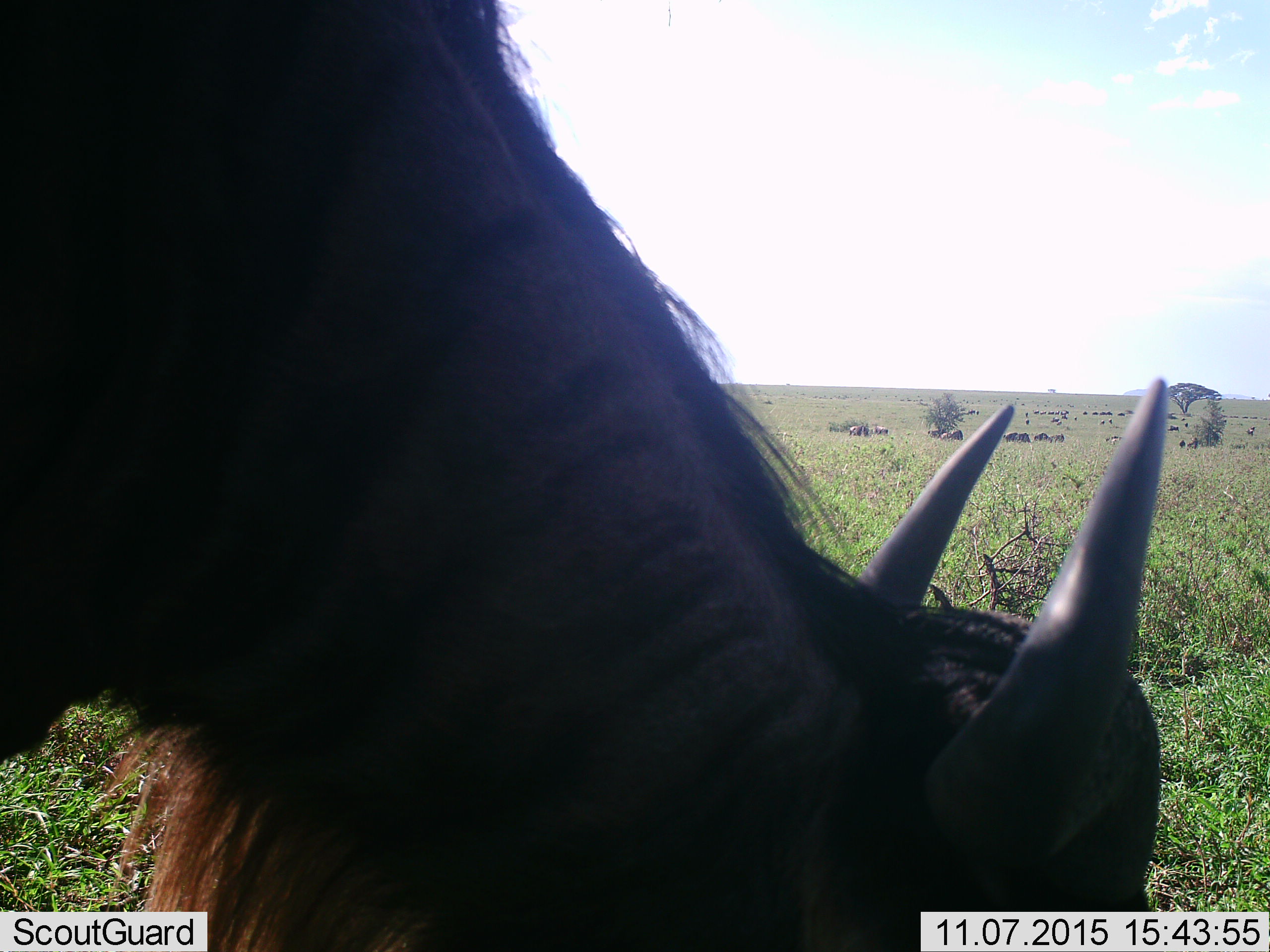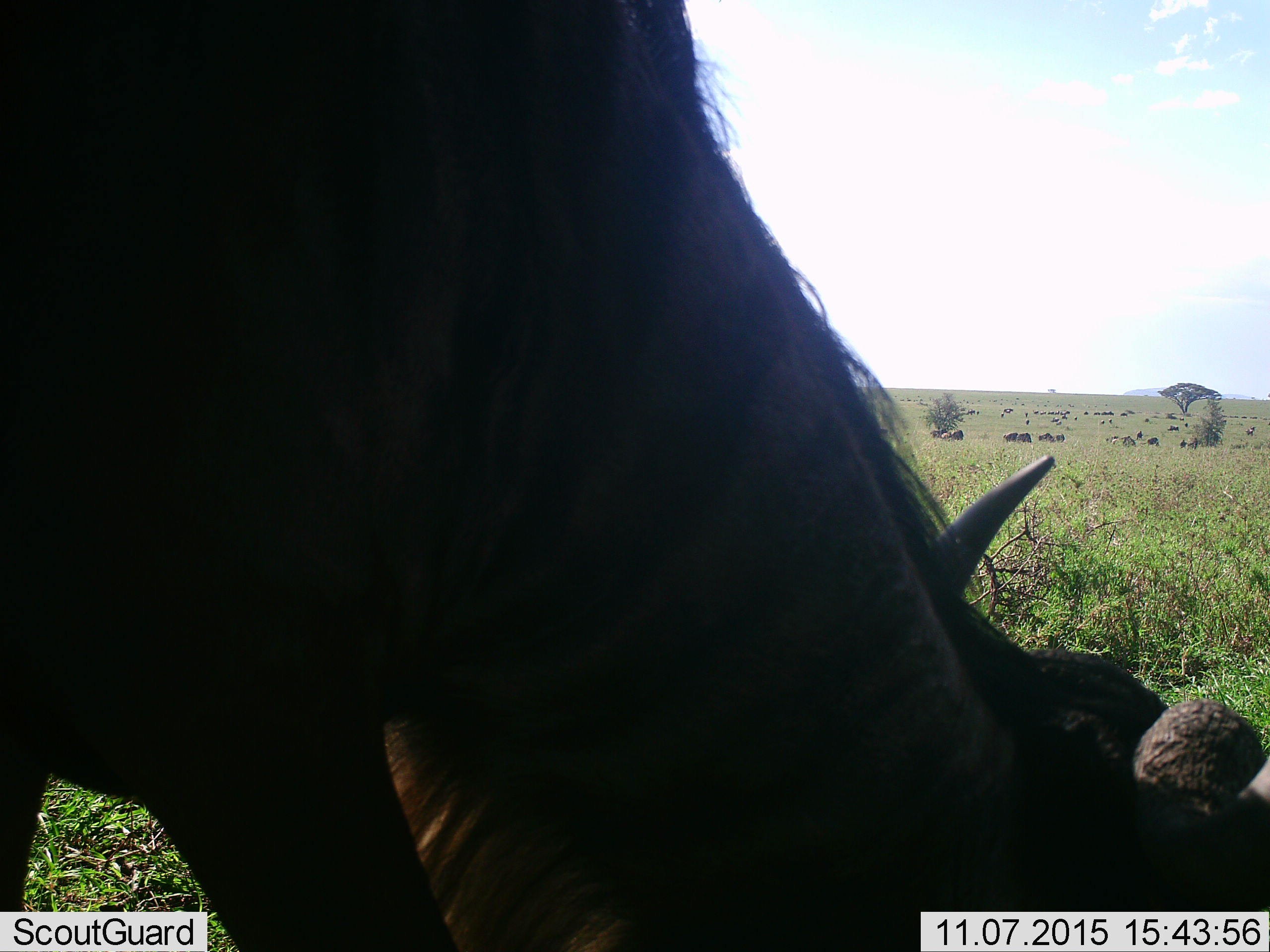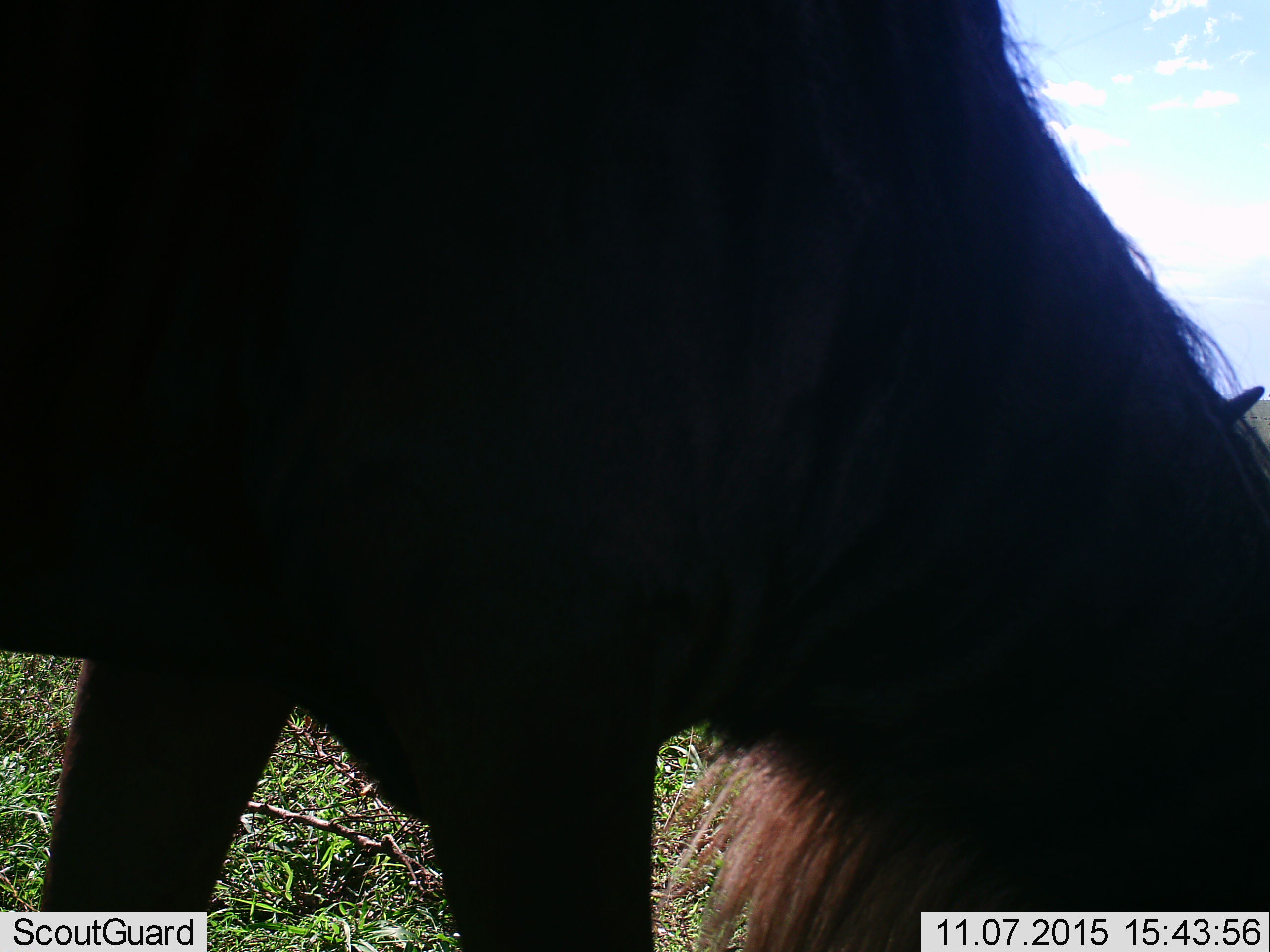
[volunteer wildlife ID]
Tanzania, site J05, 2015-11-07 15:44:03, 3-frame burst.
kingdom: Animalia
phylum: Chordata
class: Mammalia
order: Artiodactyla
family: Bovidae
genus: Connochaetes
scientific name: Connochaetes taurinus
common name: blue wildebeest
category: wildebeest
Wildebeest (blue wildebeest) (Connochaetes taurinus), count 11-50. Behavior (volunteer vote fractions): standing 38%, resting 12%, moving 38%, interacting 0%. Young present (vote fraction): 12%. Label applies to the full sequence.